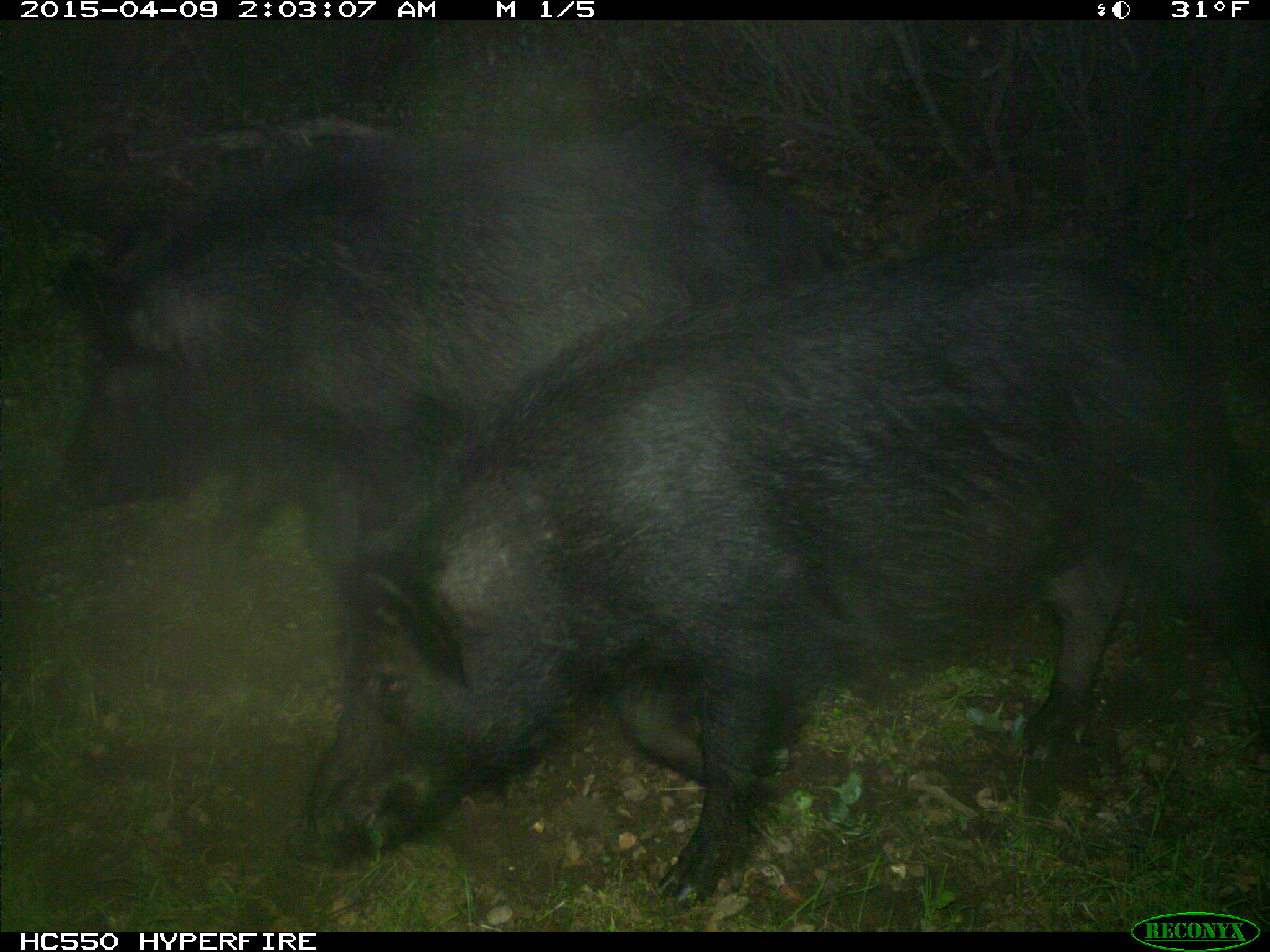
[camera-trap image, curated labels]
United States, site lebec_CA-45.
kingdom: Animalia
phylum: Chordata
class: Mammalia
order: Artiodactyla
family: Suidae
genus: Sus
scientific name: Sus scrofa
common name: wild boar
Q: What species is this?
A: Sus scrofa (wild boar).